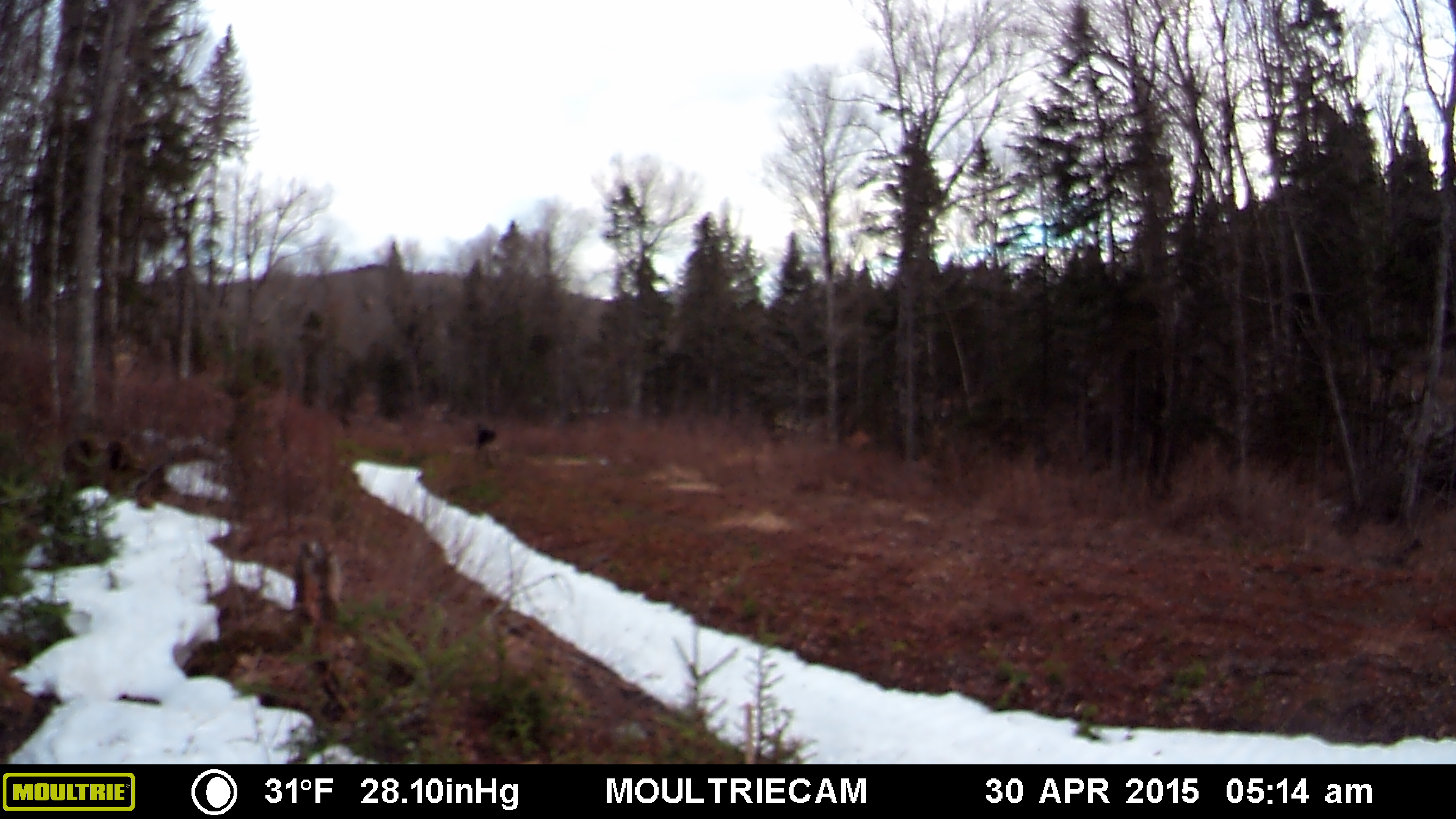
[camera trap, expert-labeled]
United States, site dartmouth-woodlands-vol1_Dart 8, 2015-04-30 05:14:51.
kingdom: Animalia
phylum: Chordata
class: Mammalia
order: Artiodactyla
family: Cervidae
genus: Alces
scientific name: Alces alces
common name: moose